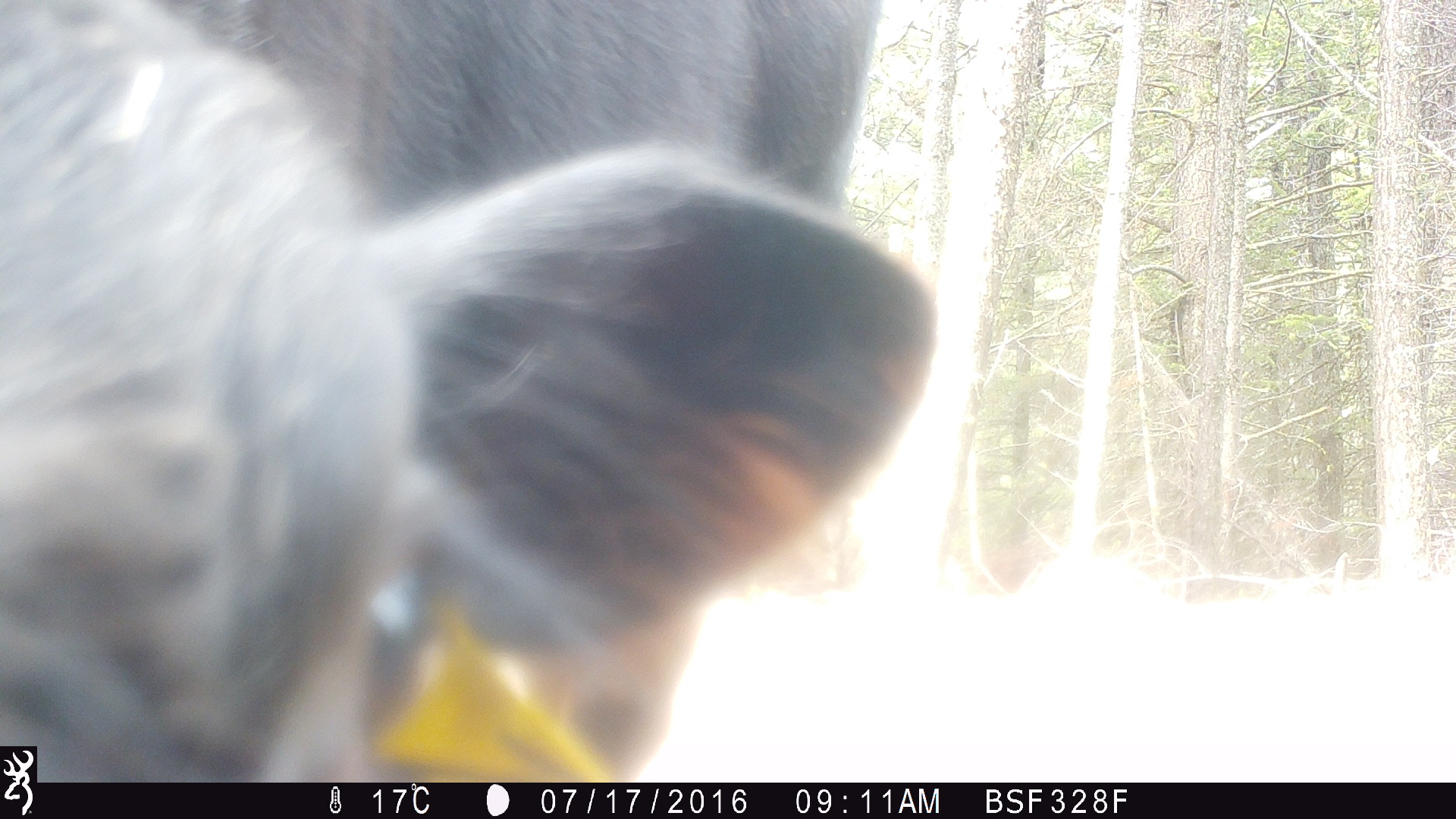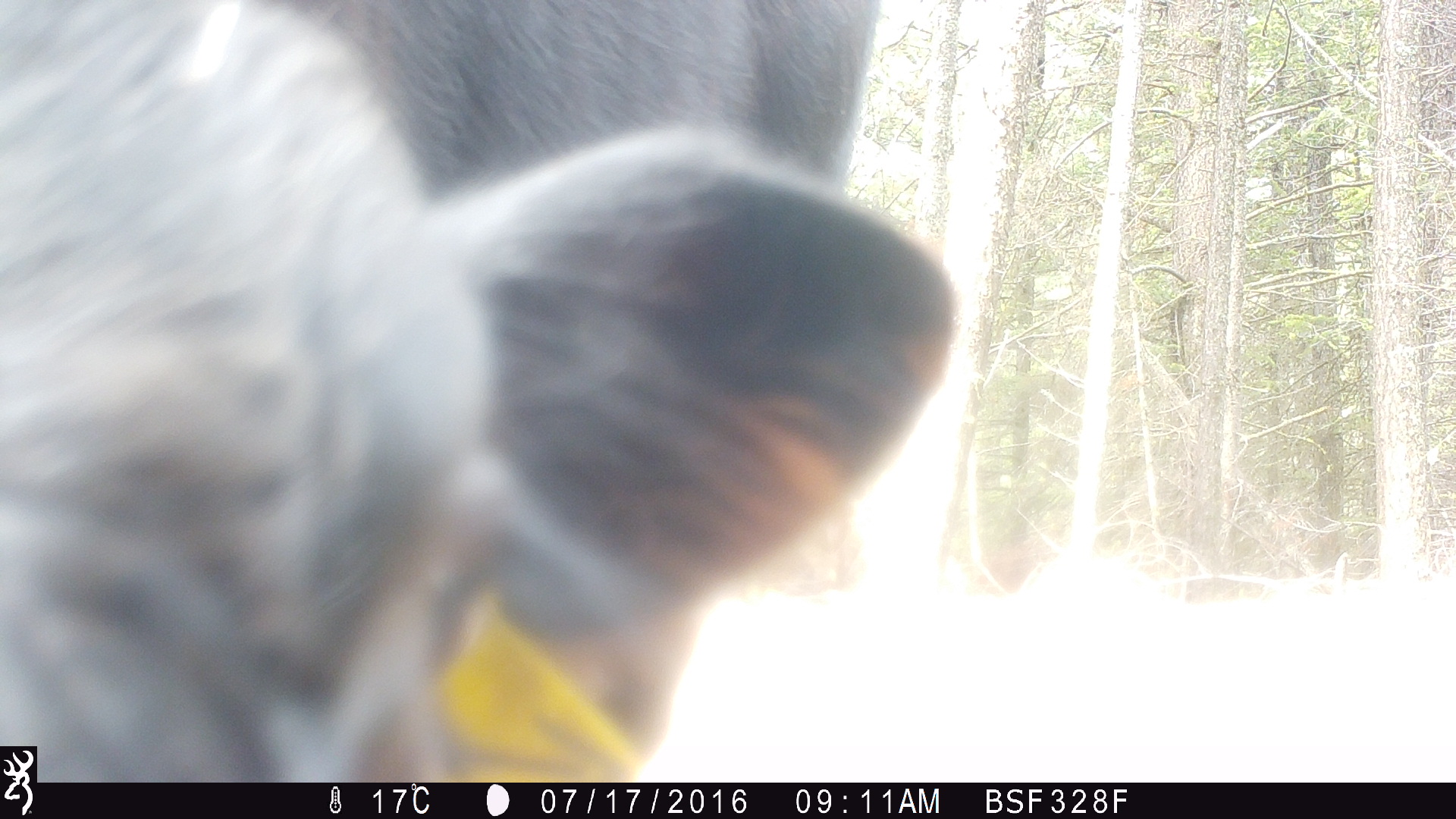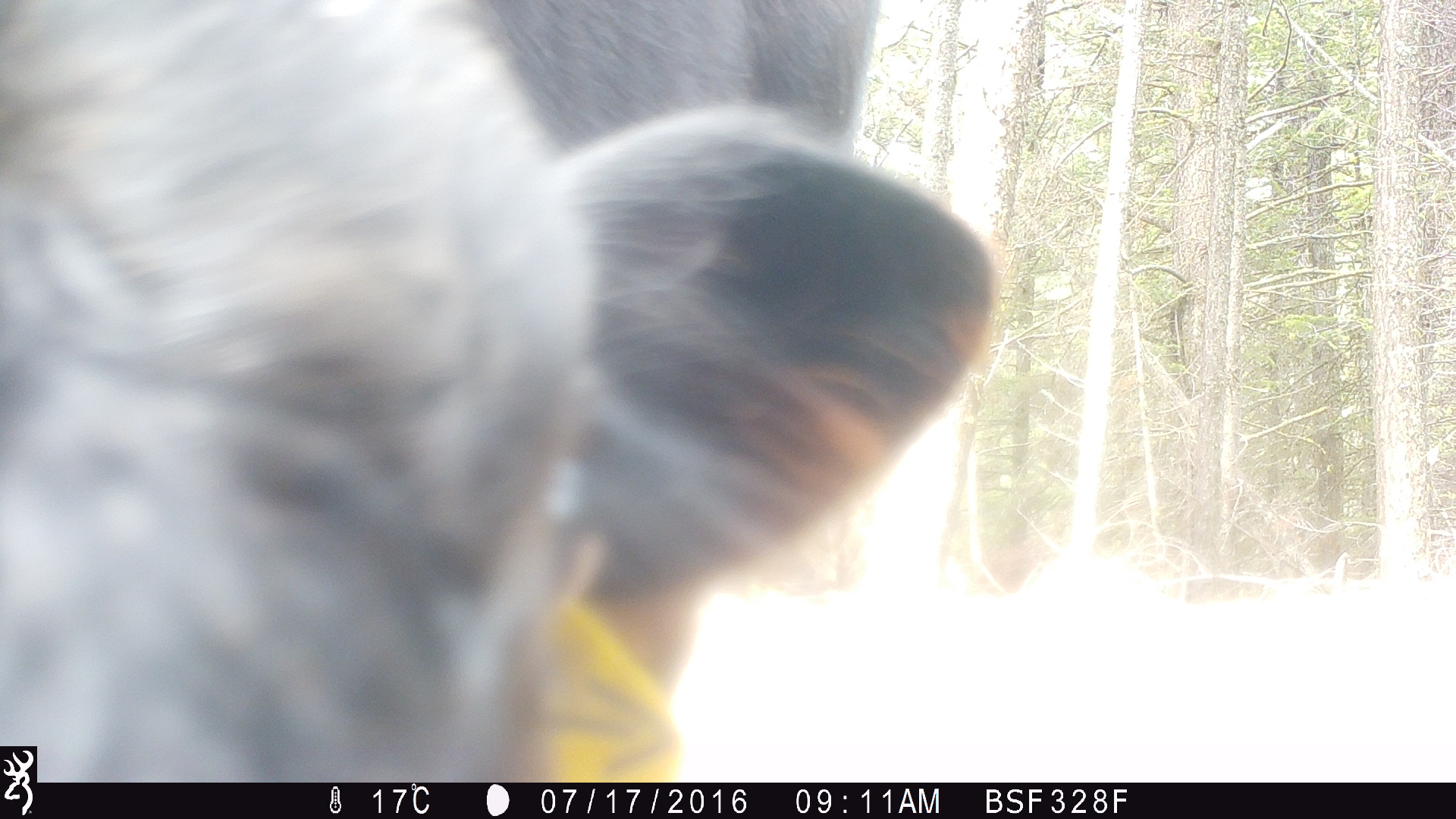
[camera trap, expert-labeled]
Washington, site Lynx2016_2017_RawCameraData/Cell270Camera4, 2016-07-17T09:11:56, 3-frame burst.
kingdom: Animalia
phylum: Chordata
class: Mammalia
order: Artiodactyla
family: Bovidae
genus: Bos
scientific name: Bos taurus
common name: domestic cattle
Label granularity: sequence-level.